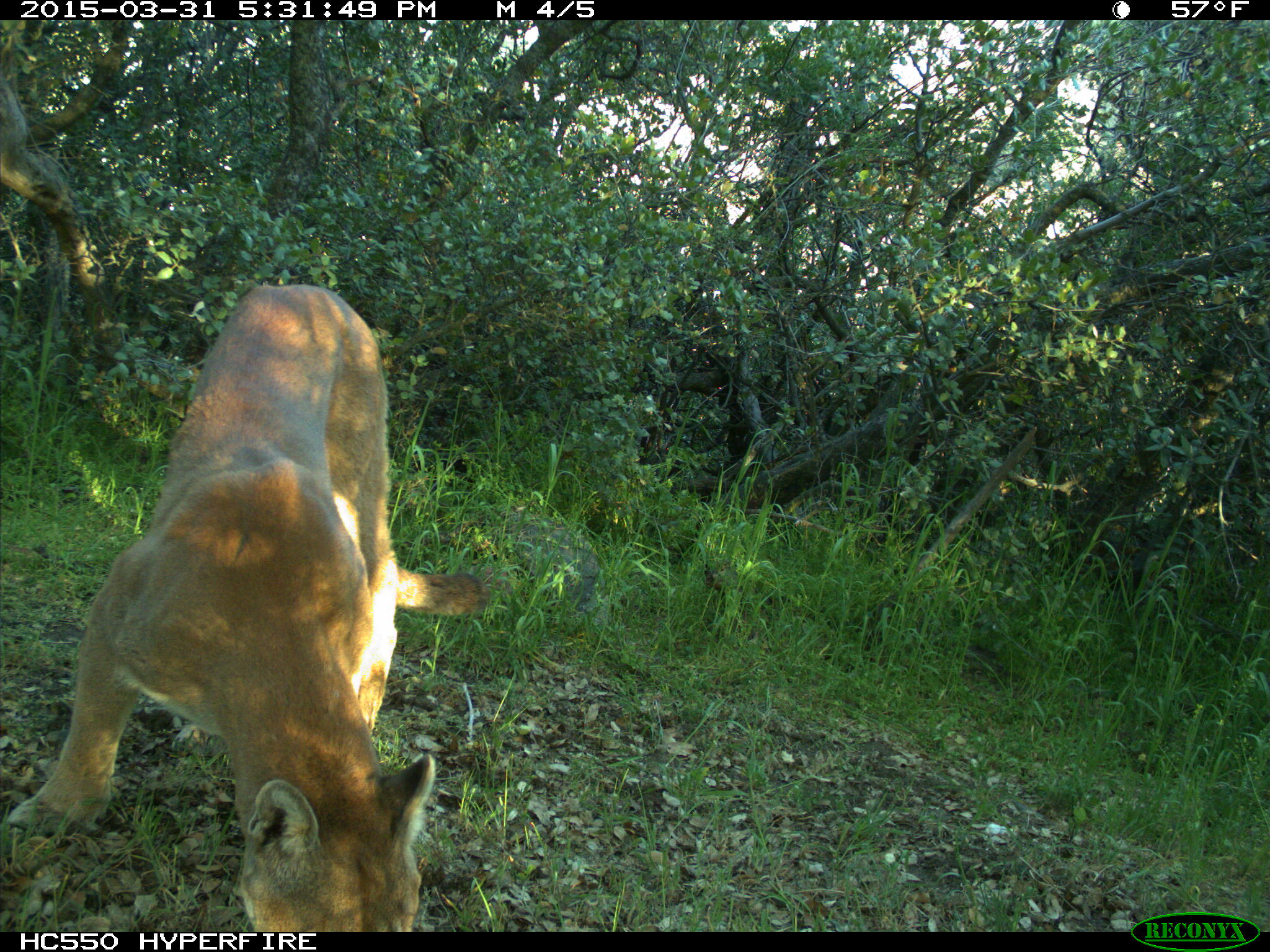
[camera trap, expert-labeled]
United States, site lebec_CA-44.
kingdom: Animalia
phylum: Chordata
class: Mammalia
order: Carnivora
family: Felidae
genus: Puma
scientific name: Puma concolor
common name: mountain lion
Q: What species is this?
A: Puma concolor (mountain lion).